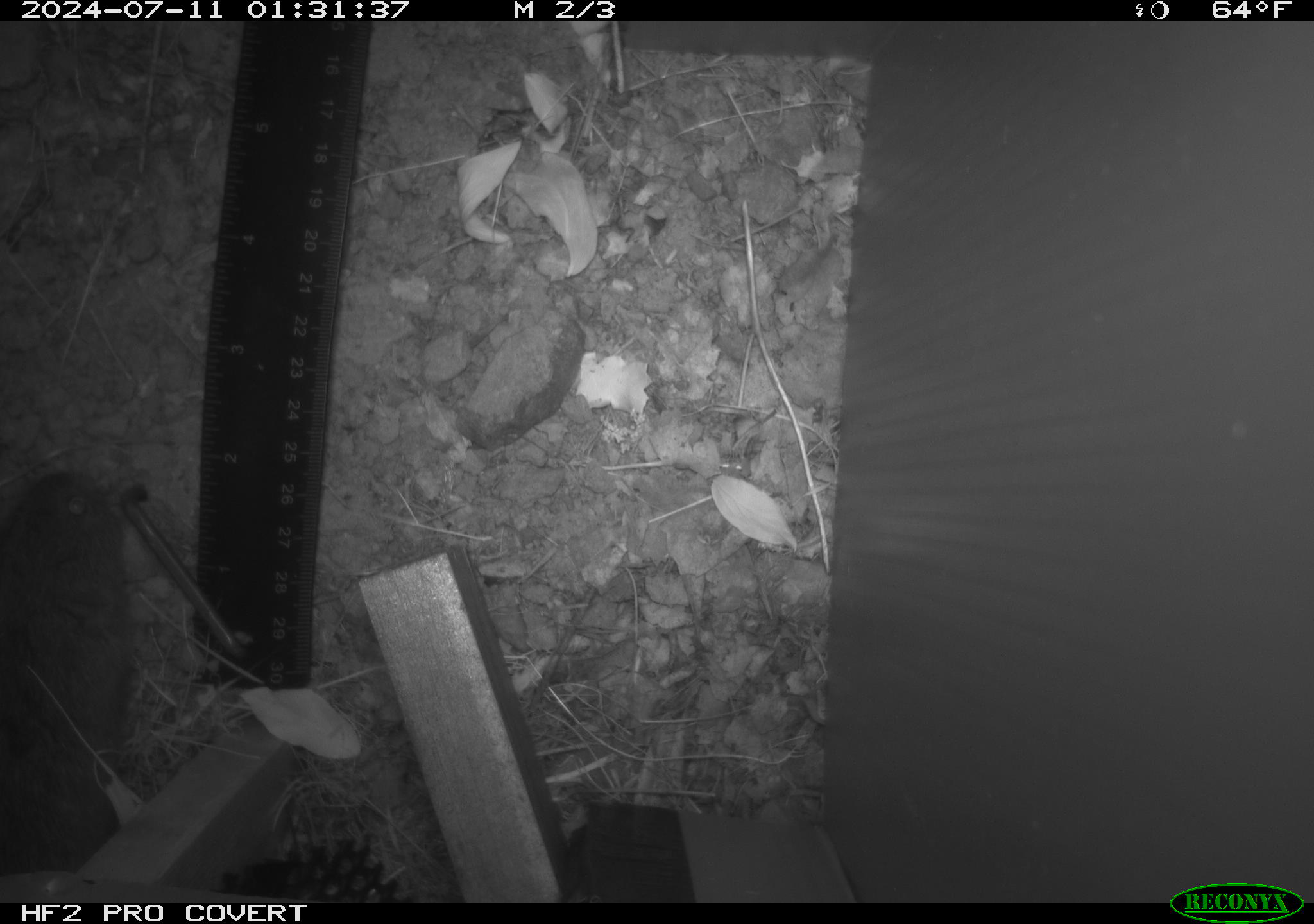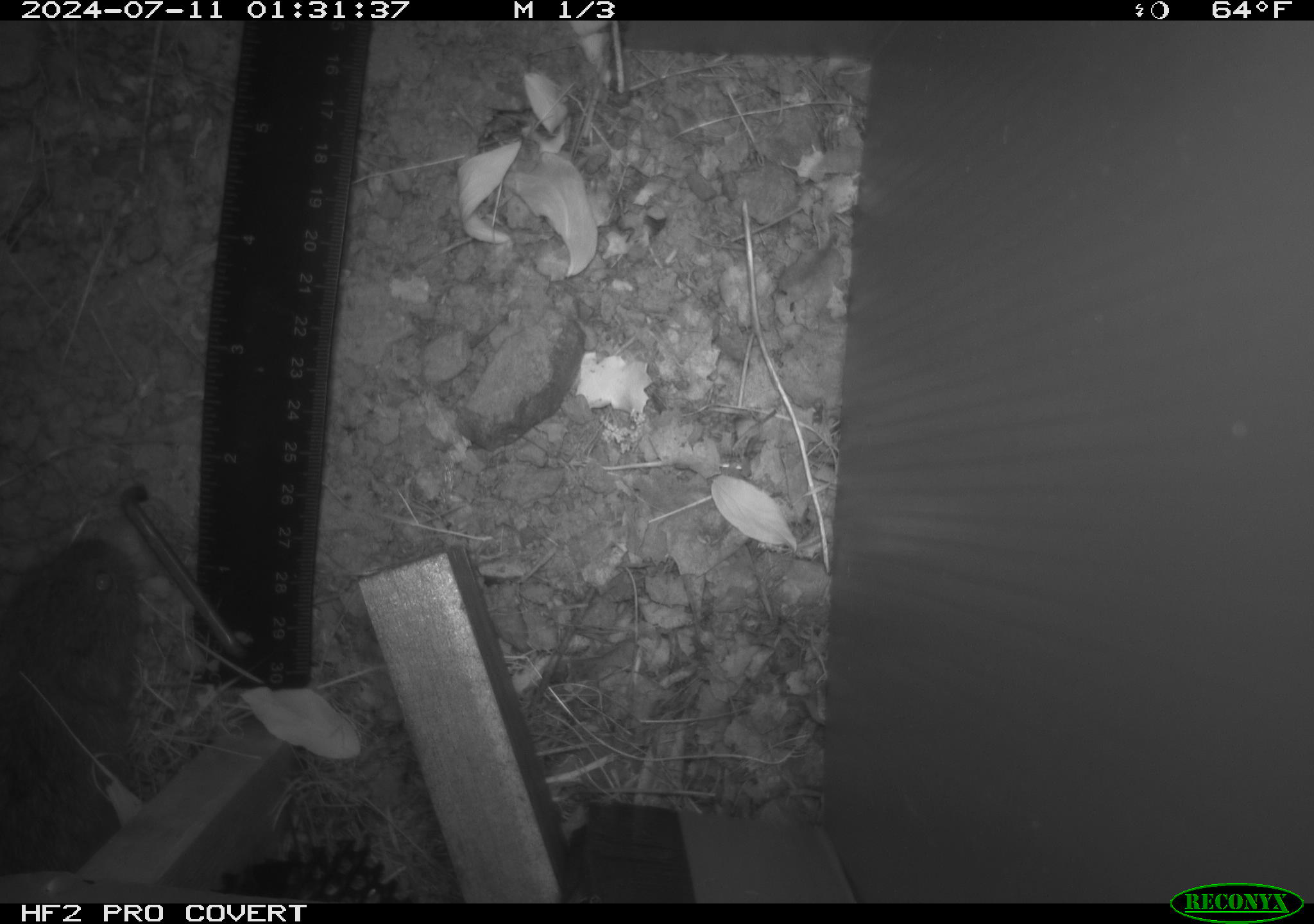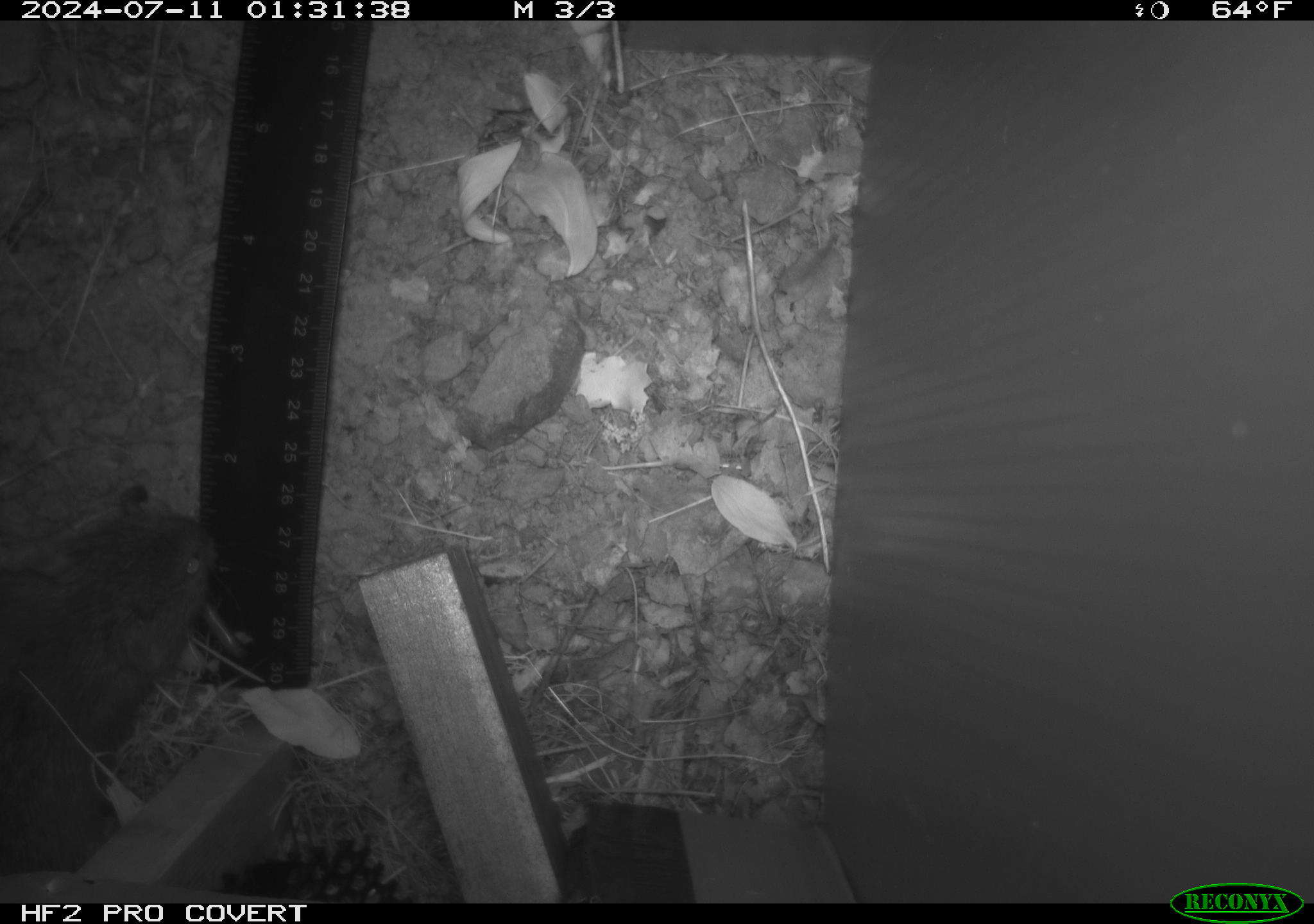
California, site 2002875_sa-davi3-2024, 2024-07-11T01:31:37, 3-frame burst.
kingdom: Animalia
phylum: Chordata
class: Mammalia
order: Rodentia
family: Cricetidae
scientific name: Arvicolinae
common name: voles, lemmings, and muskrats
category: arvicolinae subfamily